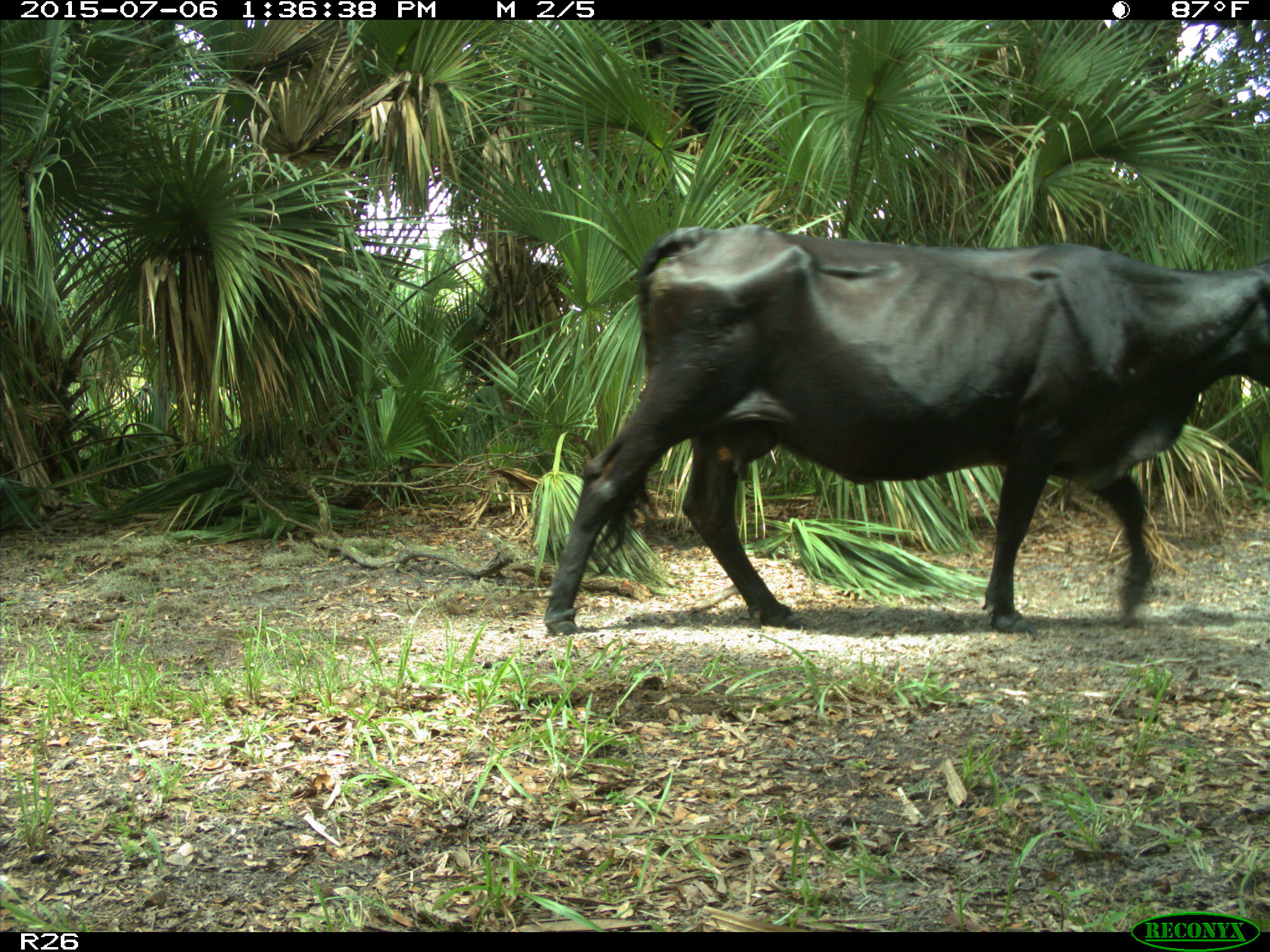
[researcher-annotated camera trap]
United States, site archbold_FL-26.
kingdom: Animalia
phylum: Chordata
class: Mammalia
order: Artiodactyla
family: Bovidae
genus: Bos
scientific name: Bos taurus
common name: domestic cow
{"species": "Bos taurus (domestic cow)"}